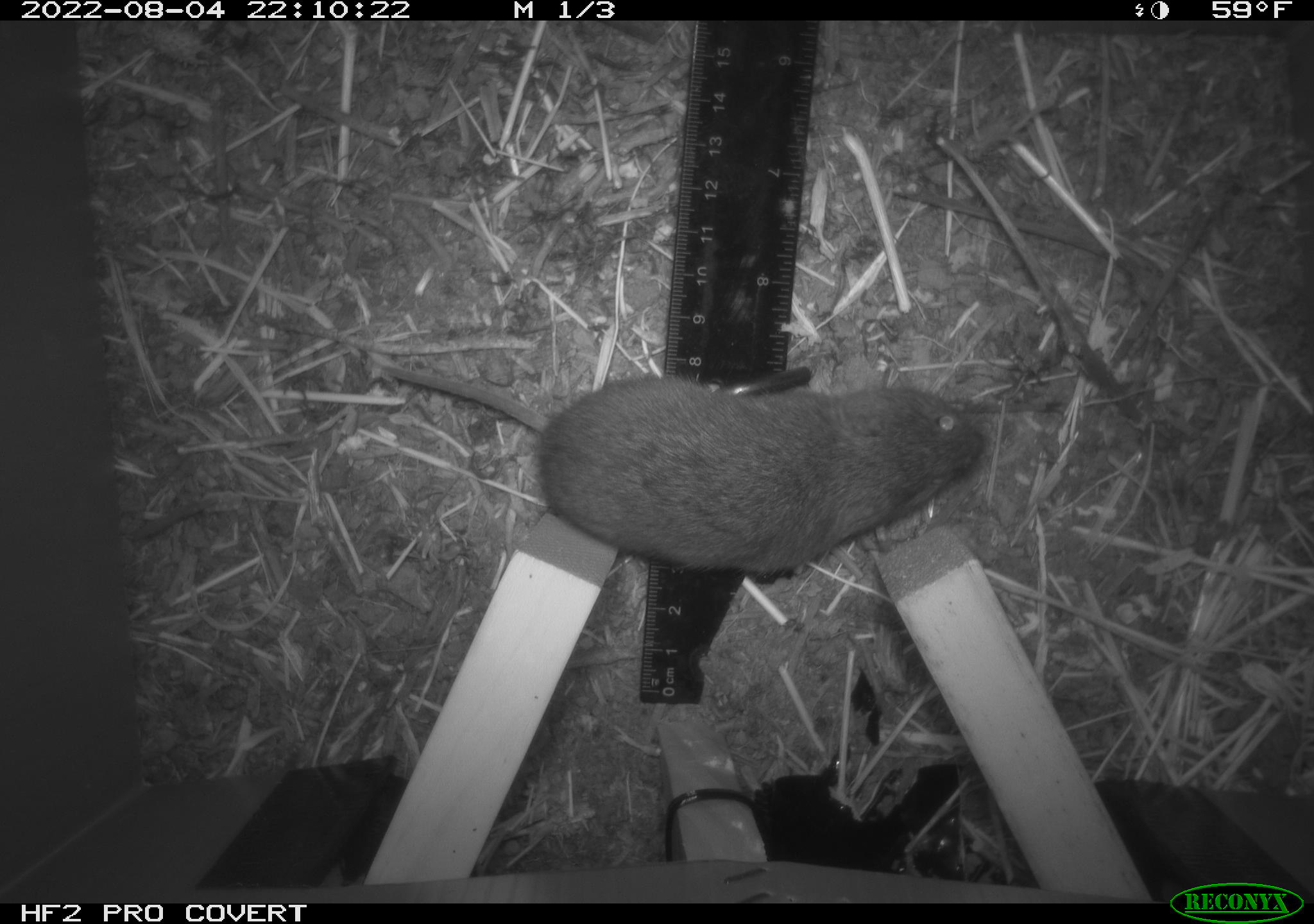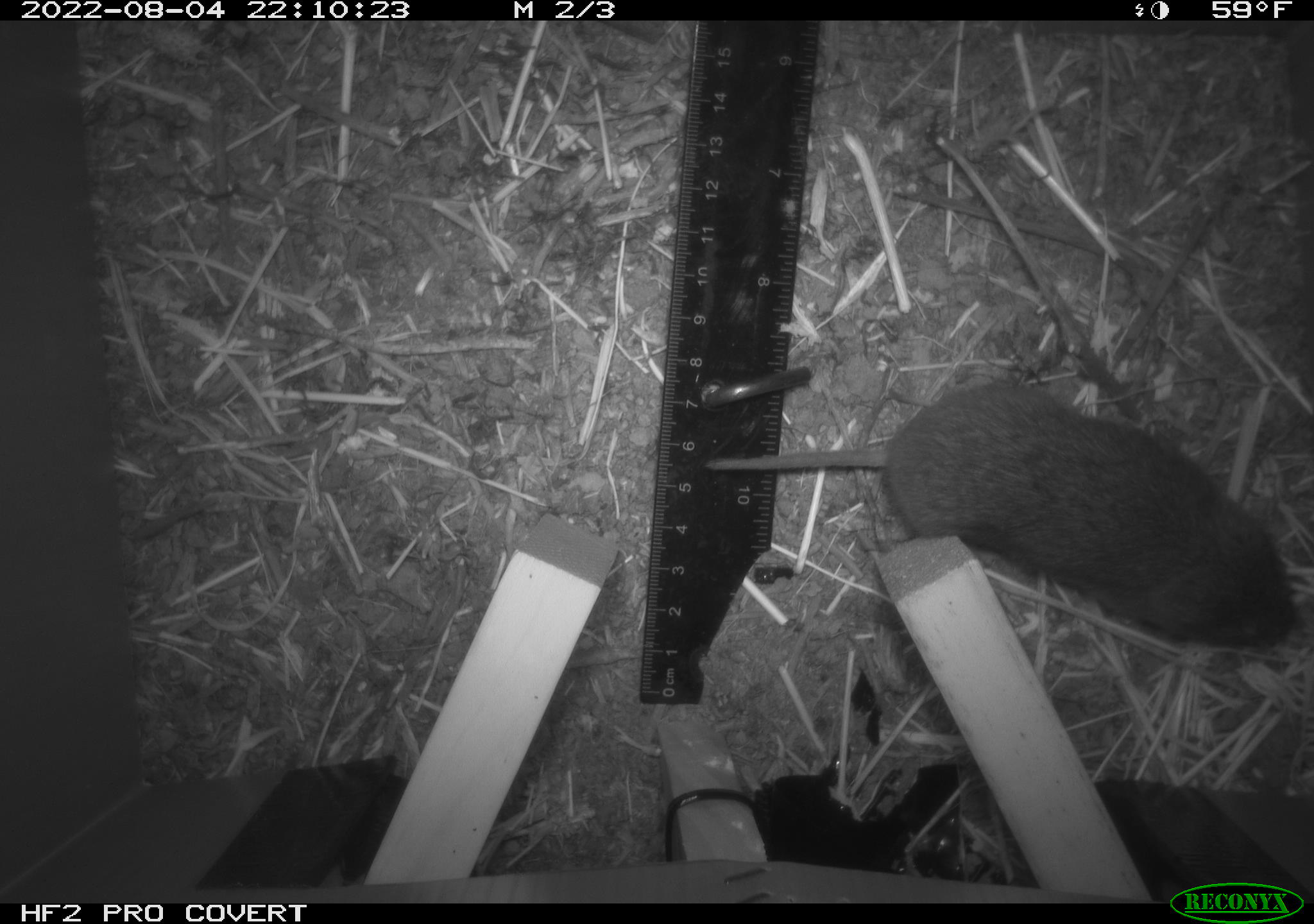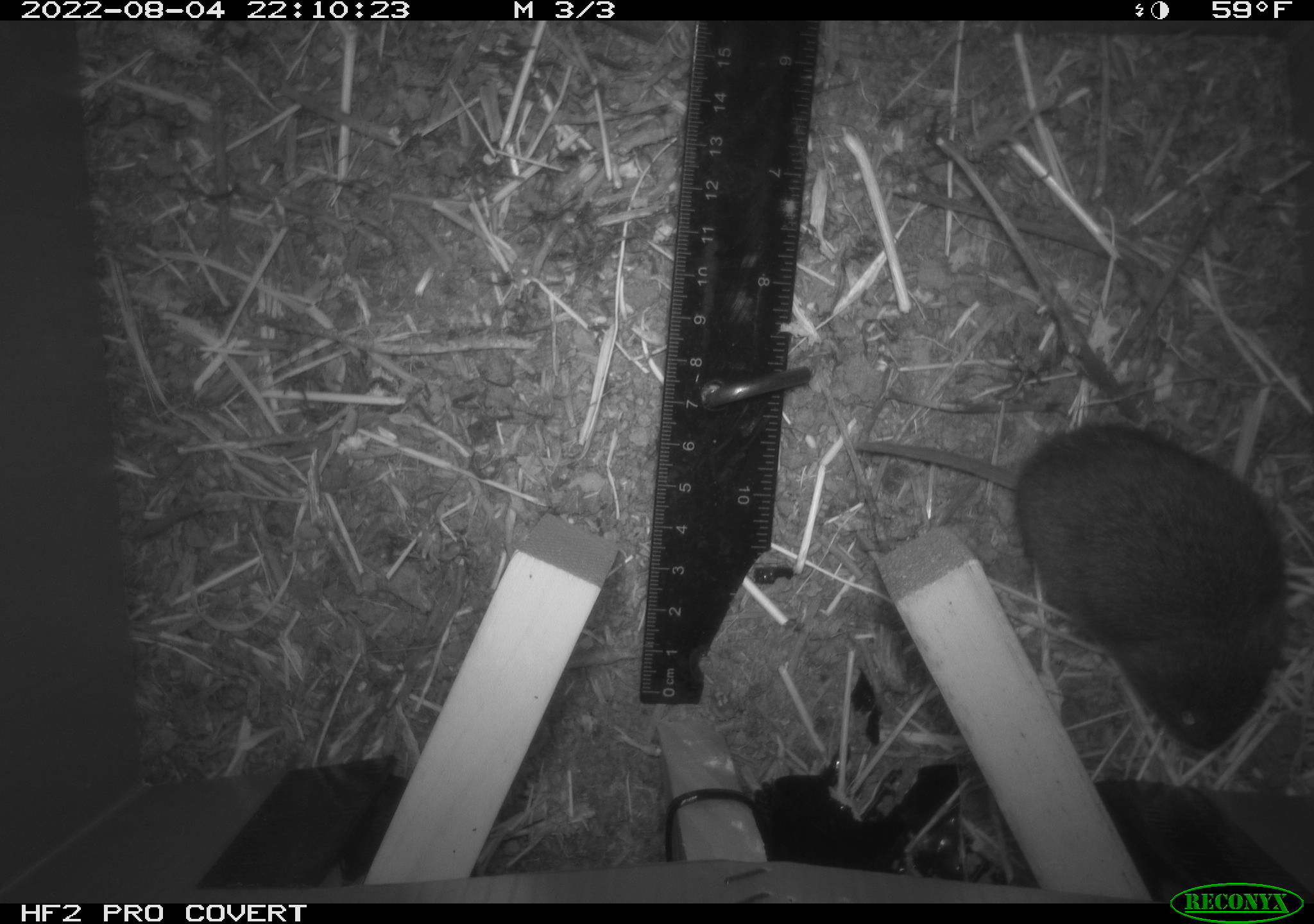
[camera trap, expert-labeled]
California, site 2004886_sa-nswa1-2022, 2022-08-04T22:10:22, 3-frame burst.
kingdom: Animalia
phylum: Chordata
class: Mammalia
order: Rodentia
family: Cricetidae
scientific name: Cricetidae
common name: hamsters, voles, lemmings, and allies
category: cricetidae family